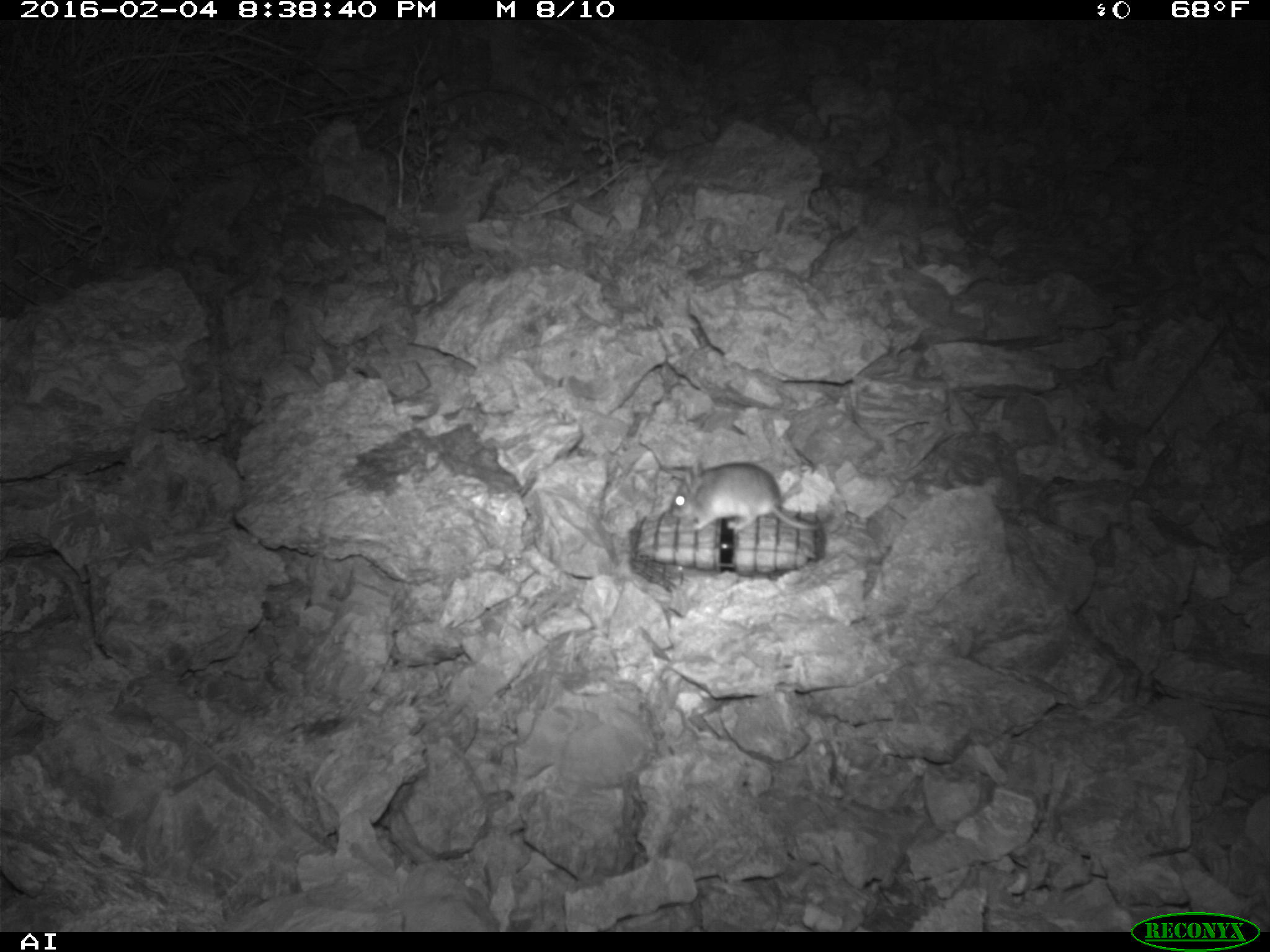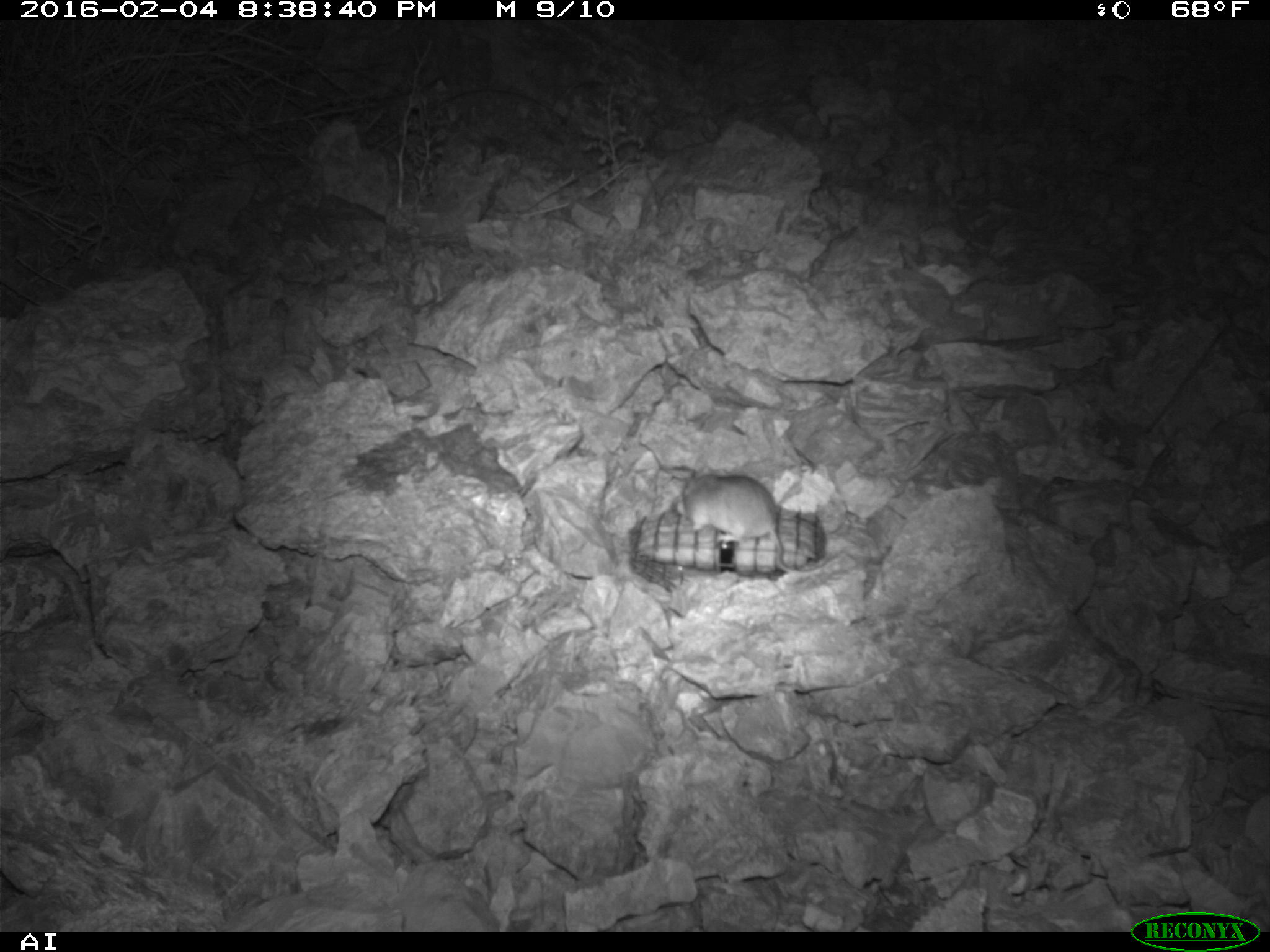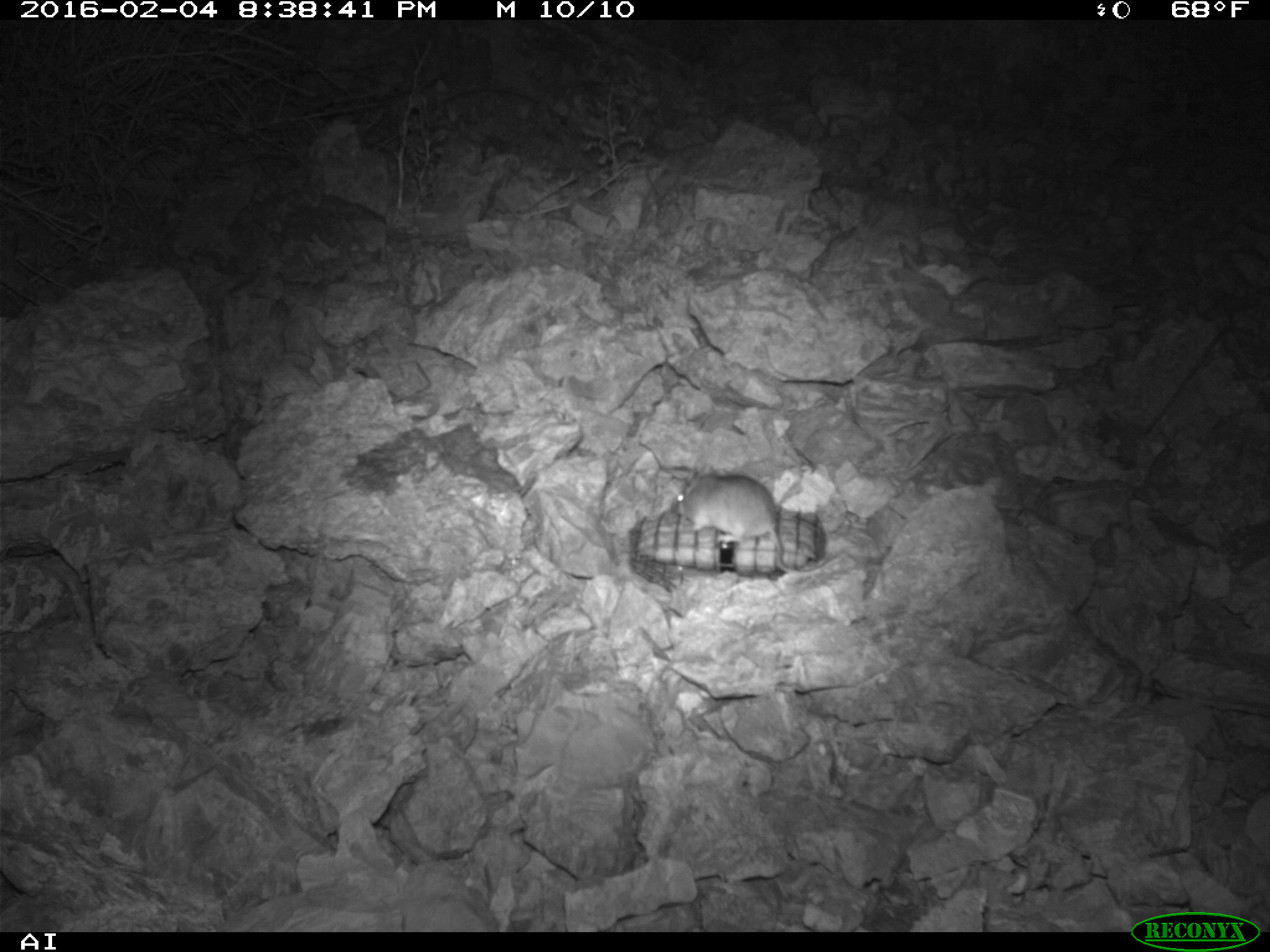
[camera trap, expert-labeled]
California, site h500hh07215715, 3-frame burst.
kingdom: Animalia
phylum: Chordata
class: Mammalia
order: Rodentia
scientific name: Rodentia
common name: rodent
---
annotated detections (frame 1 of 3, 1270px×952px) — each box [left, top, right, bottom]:
rodent: [670, 461, 836, 531]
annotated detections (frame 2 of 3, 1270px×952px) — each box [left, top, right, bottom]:
rodent: [673, 467, 845, 584]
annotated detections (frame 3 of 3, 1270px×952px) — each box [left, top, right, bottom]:
rodent: [668, 462, 851, 576]